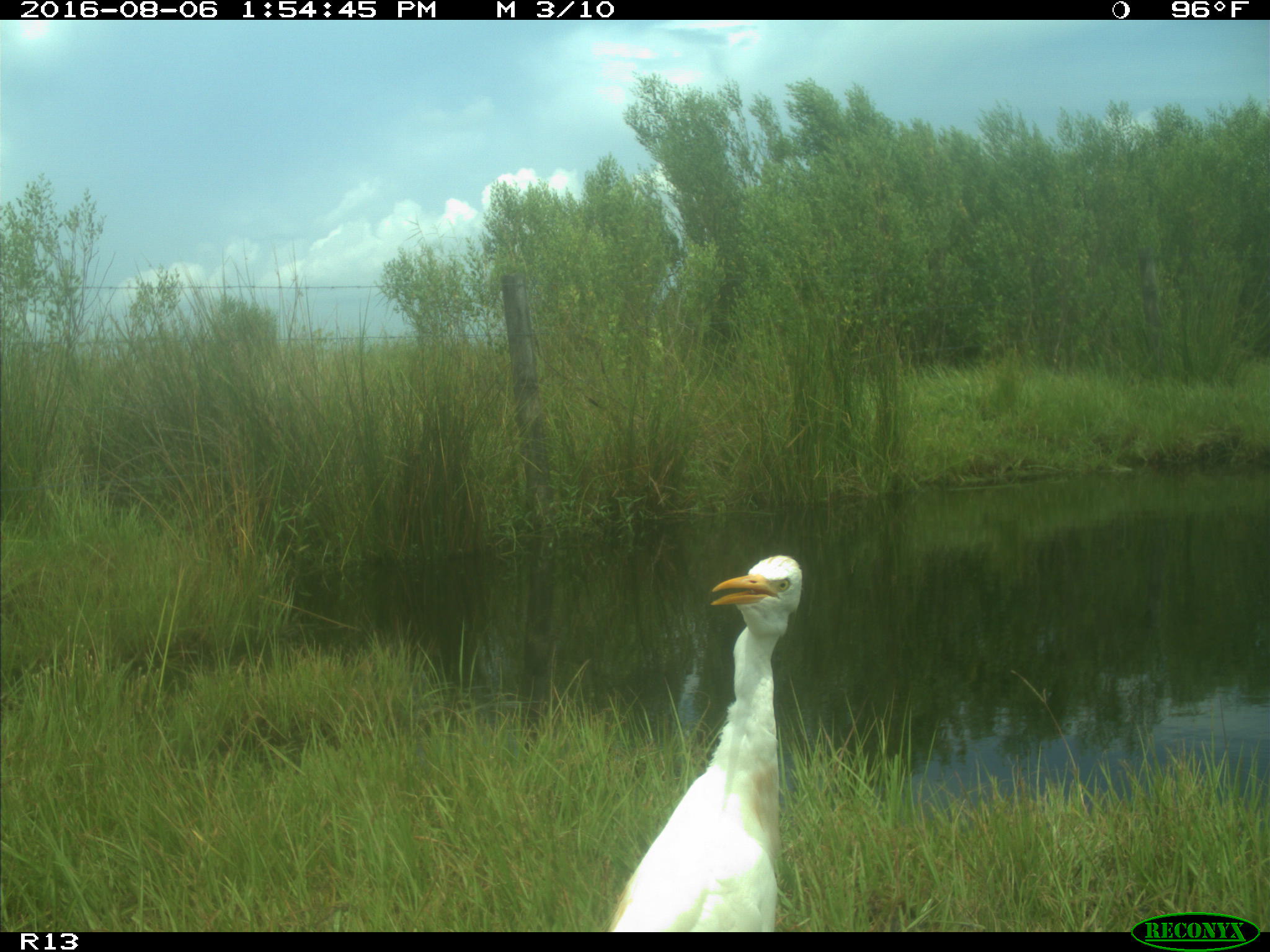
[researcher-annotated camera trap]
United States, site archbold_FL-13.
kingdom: Animalia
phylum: Chordata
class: Aves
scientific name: Aves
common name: birds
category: unidentified bird